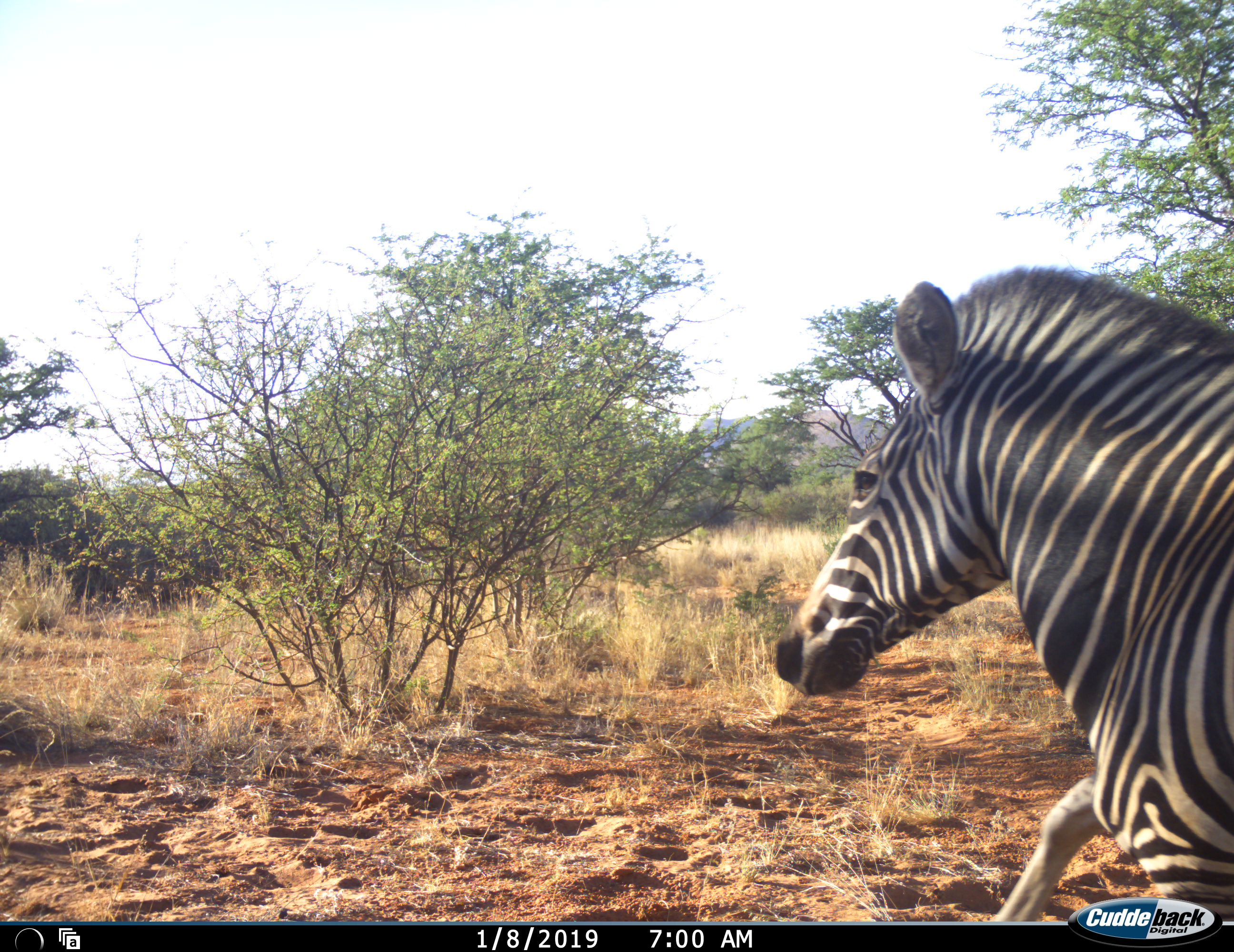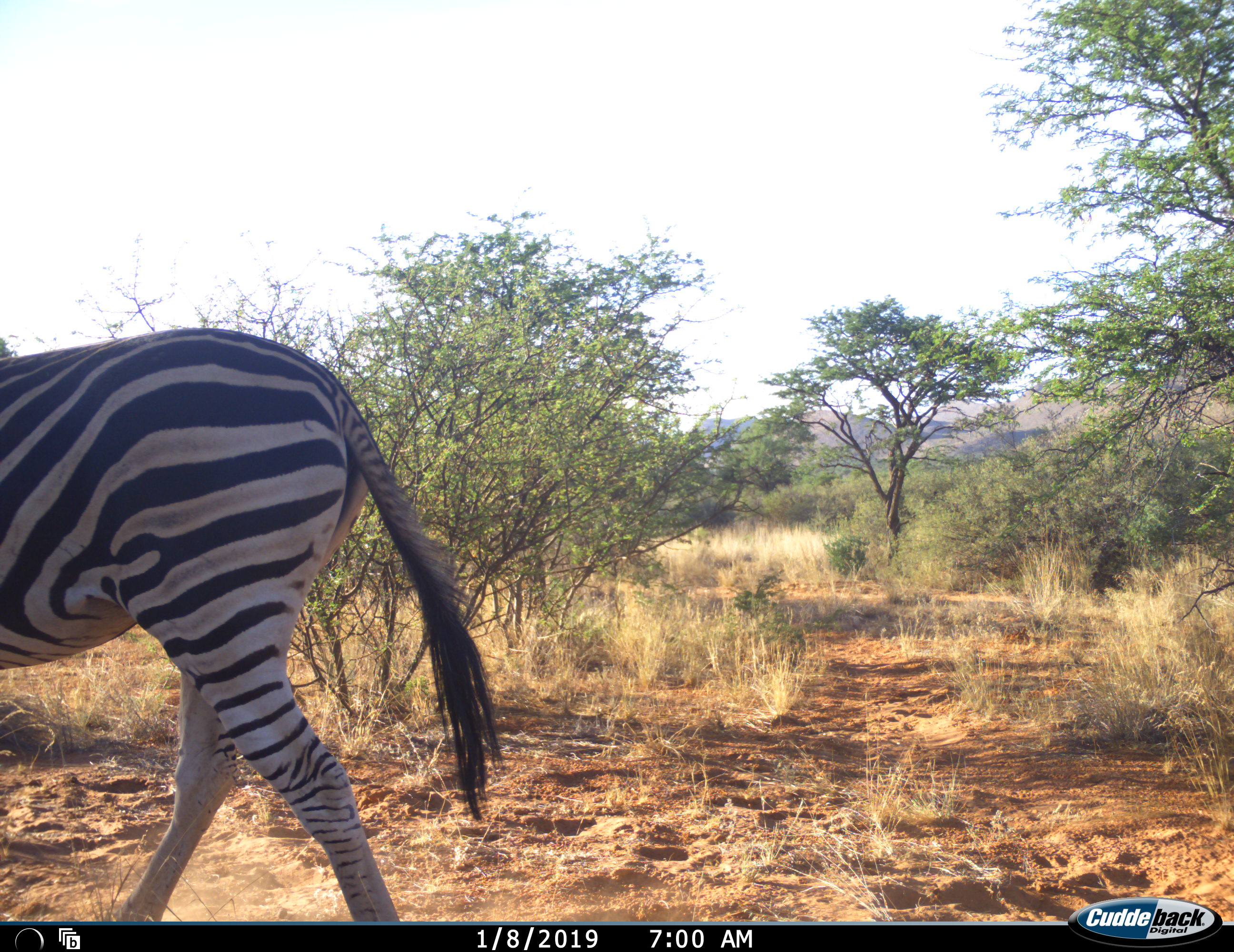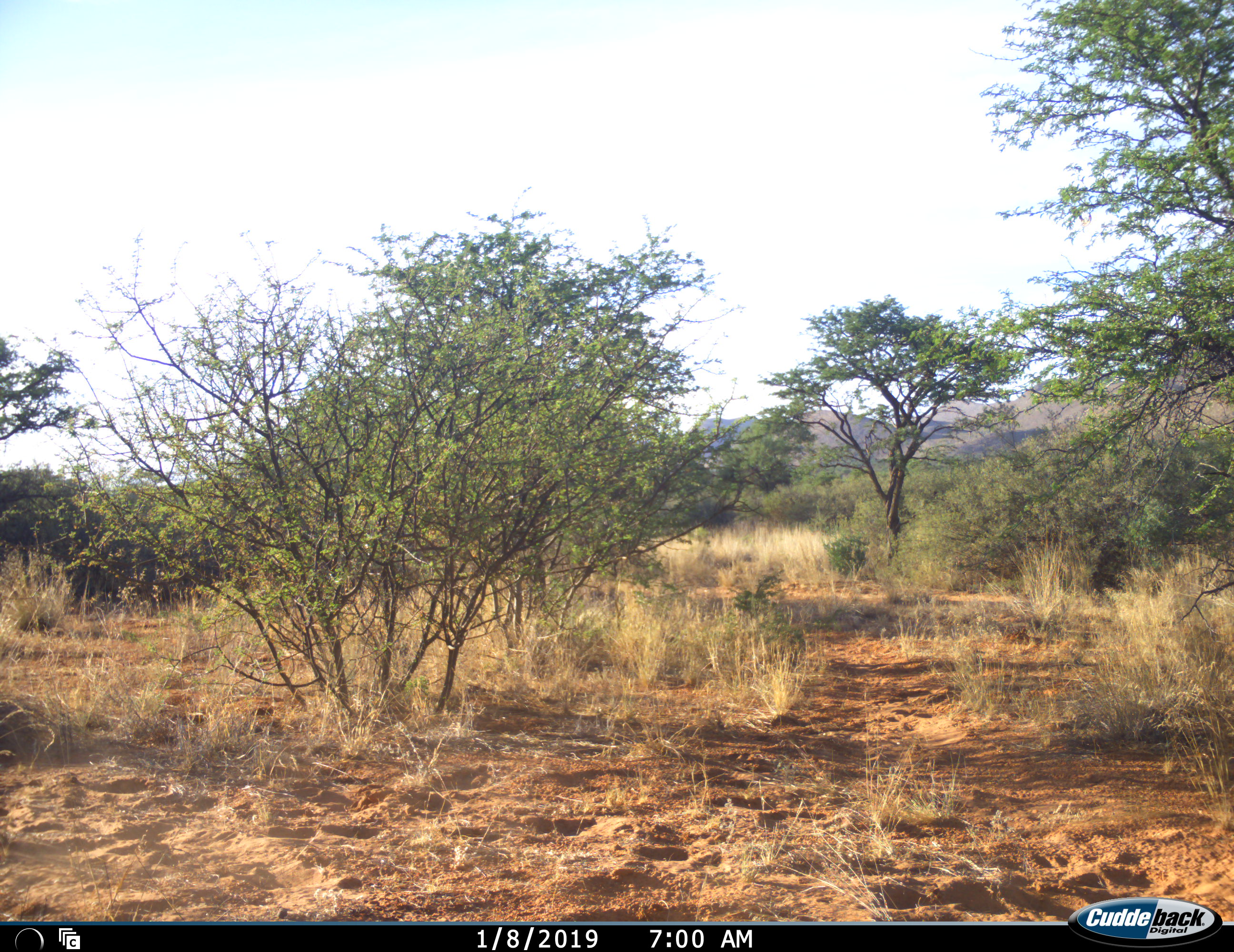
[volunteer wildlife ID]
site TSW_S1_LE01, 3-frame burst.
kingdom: Animalia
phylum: Chordata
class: Mammalia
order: Perissodactyla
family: Equidae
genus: Equus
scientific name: Equus quagga burchellii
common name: burchell's zebra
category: zebraburchells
Zebraburchells (burchell's zebra) (Equus quagga burchellii), count 1. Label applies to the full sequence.